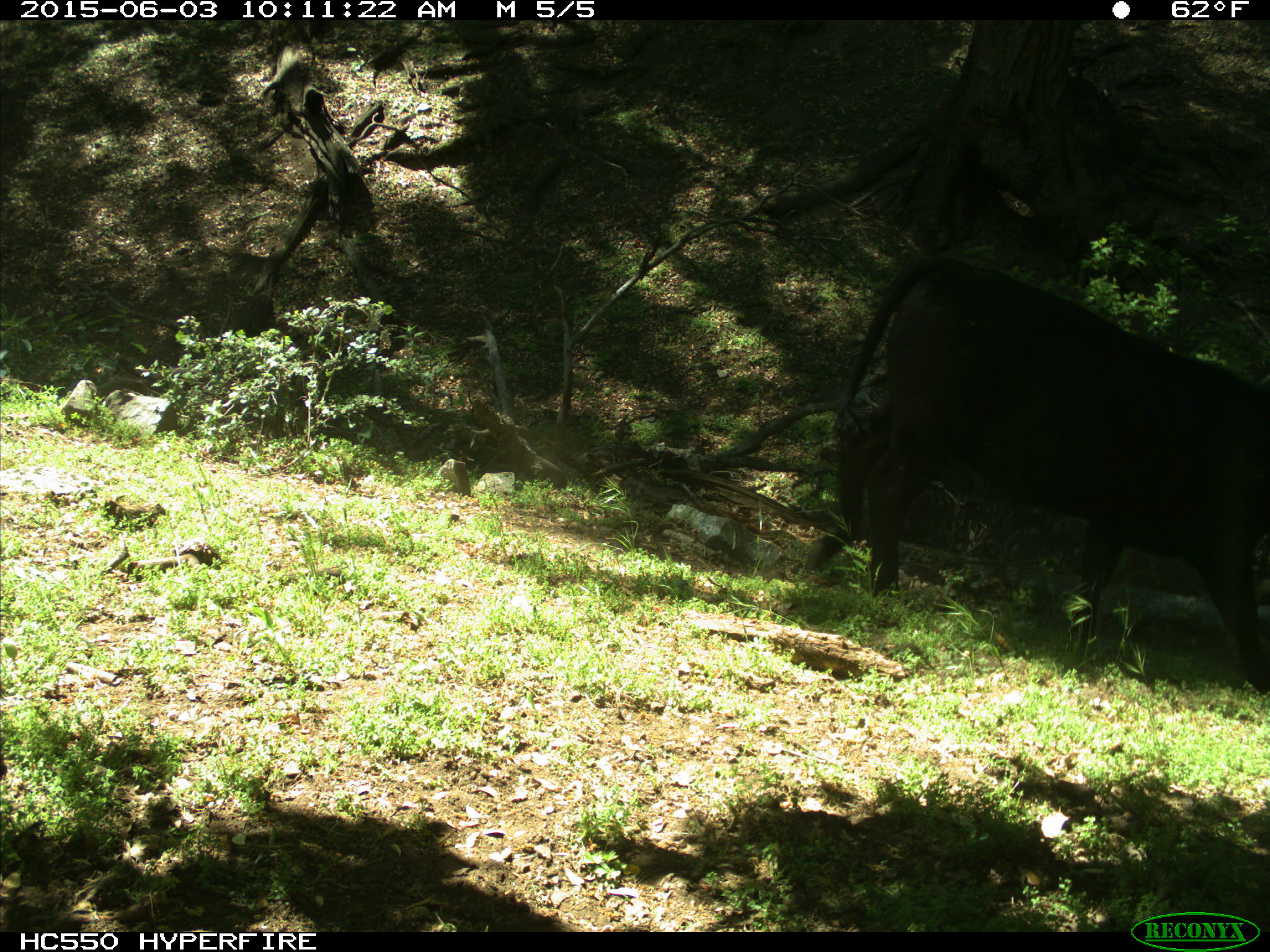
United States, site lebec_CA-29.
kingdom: Animalia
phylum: Chordata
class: Mammalia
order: Artiodactyla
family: Bovidae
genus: Bos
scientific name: Bos taurus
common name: domestic cow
Bos taurus (domestic cow).